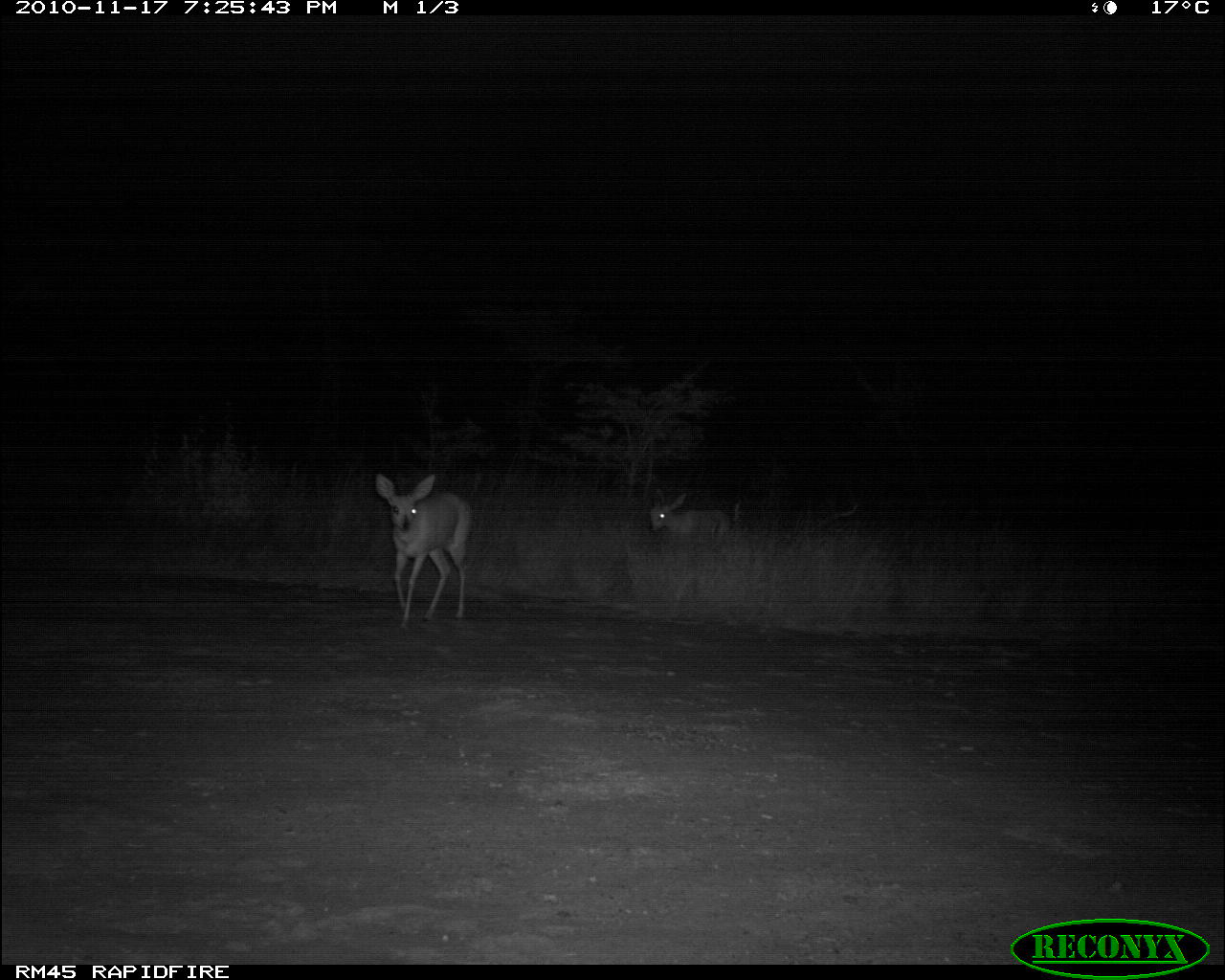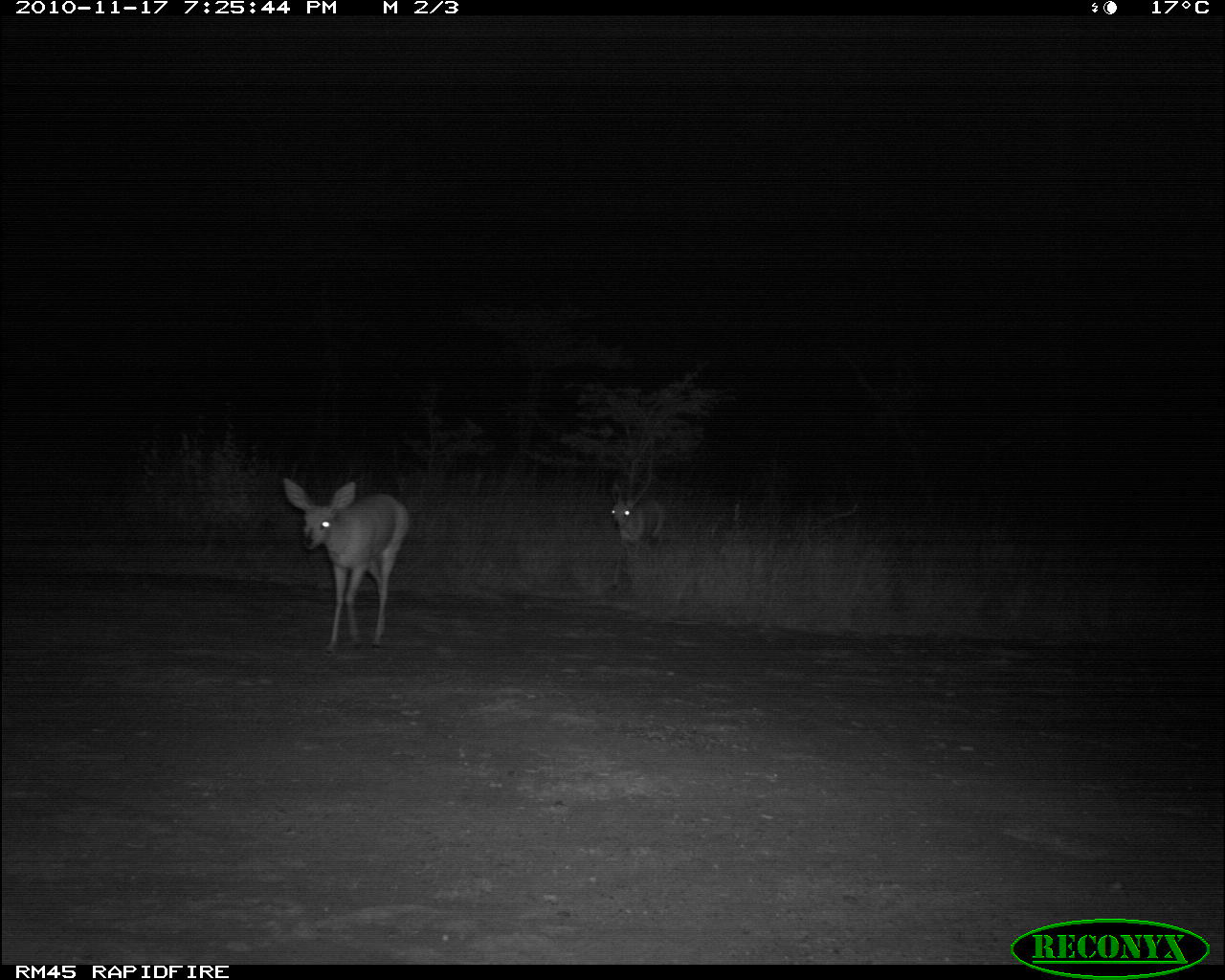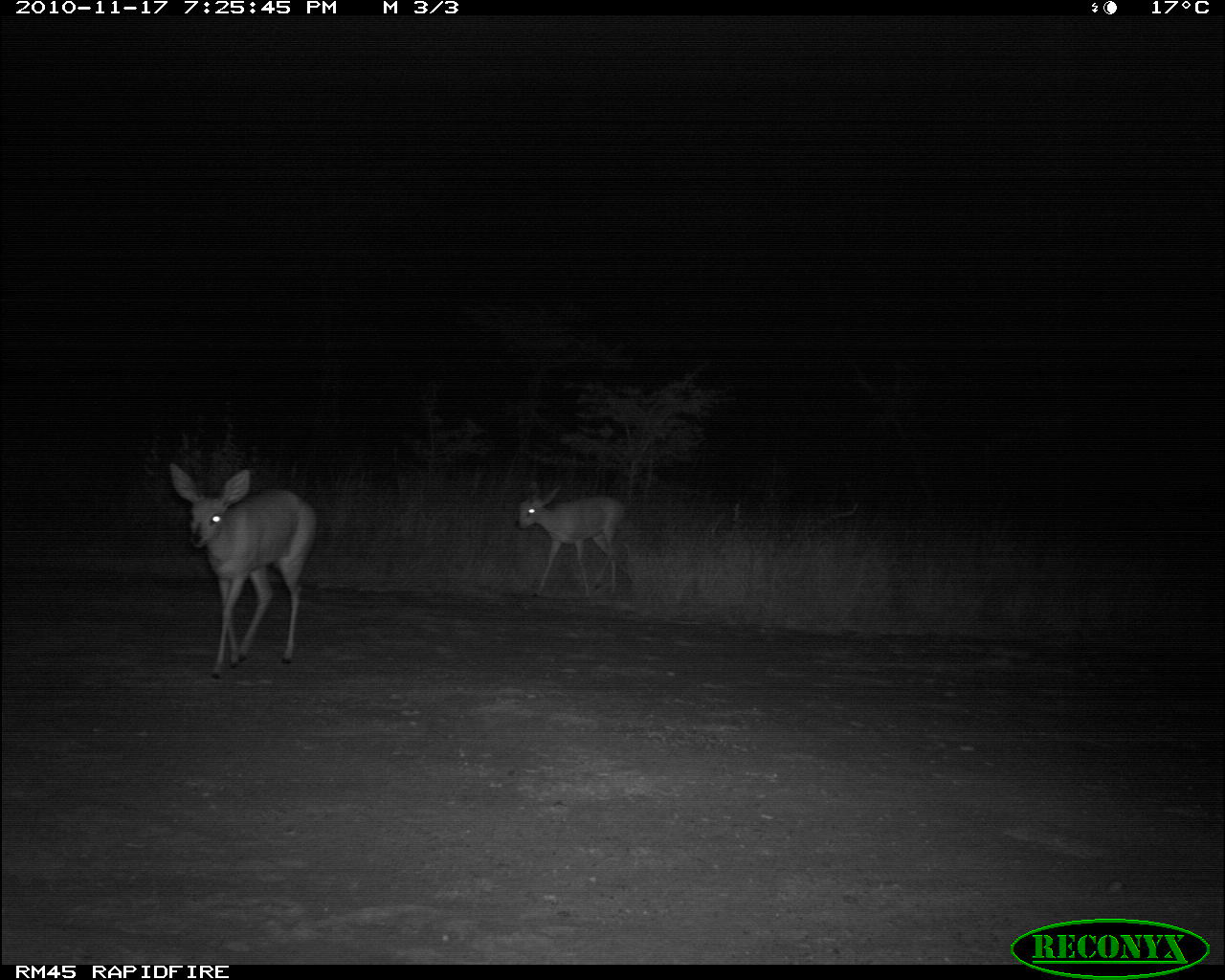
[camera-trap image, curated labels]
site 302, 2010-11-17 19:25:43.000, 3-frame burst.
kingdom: Animalia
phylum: Chordata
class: Mammalia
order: Artiodactyla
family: Bovidae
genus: Raphicerus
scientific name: Raphicerus campestris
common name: steenbok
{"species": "Raphicerus campestris (steenbok)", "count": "2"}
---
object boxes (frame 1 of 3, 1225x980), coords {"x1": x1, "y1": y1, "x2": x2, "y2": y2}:
raphicerus campestris: {"x1": 375, "y1": 472, "x2": 477, "y2": 634}; {"x1": 650, "y1": 491, "x2": 729, "y2": 544}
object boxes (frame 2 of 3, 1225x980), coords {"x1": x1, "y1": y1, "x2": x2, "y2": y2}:
raphicerus campestris: {"x1": 282, "y1": 477, "x2": 413, "y2": 656}; {"x1": 609, "y1": 479, "x2": 669, "y2": 590}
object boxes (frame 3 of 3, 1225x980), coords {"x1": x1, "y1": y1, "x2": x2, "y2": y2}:
raphicerus campestris: {"x1": 167, "y1": 461, "x2": 319, "y2": 679}; {"x1": 514, "y1": 479, "x2": 628, "y2": 600}